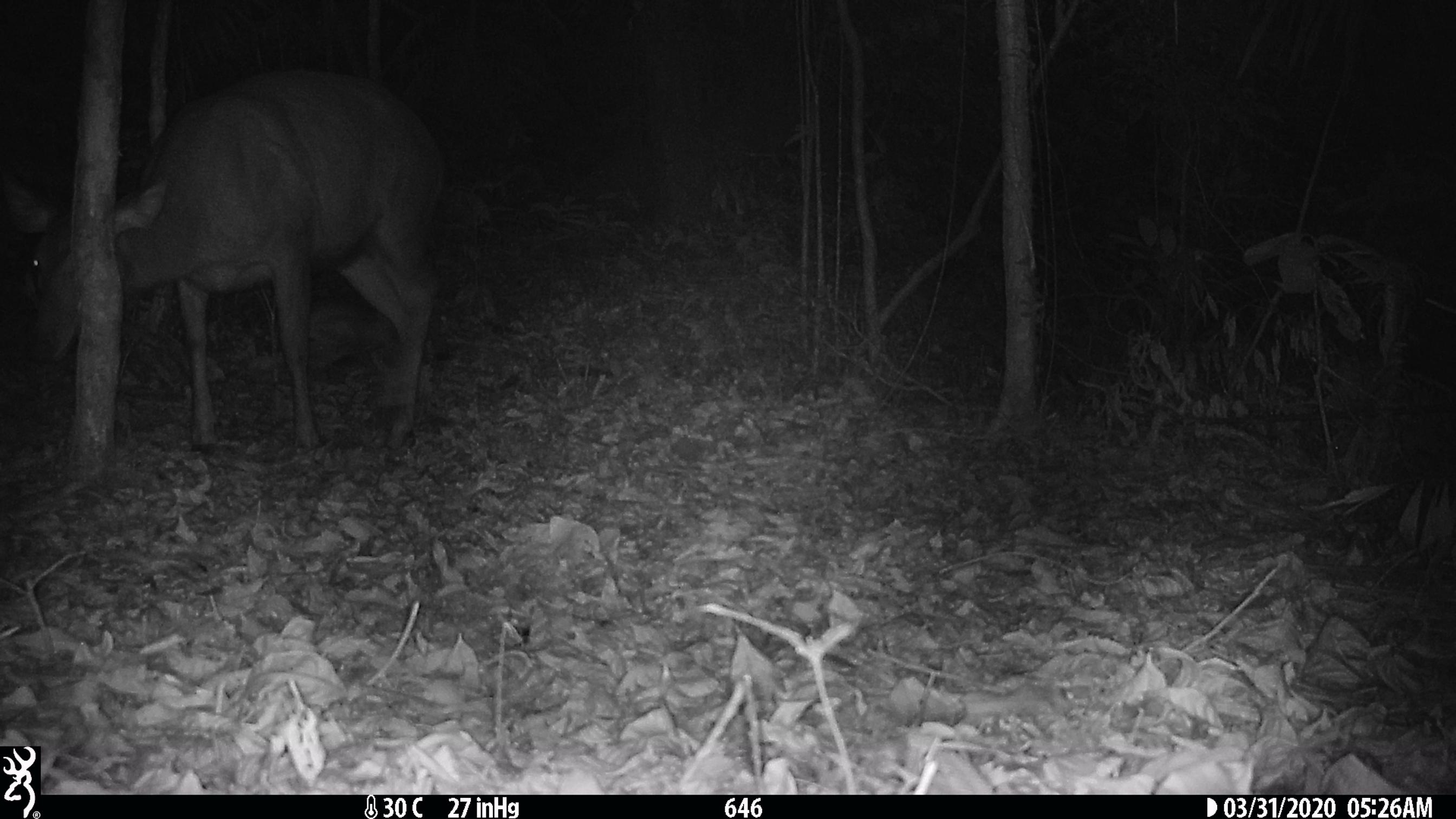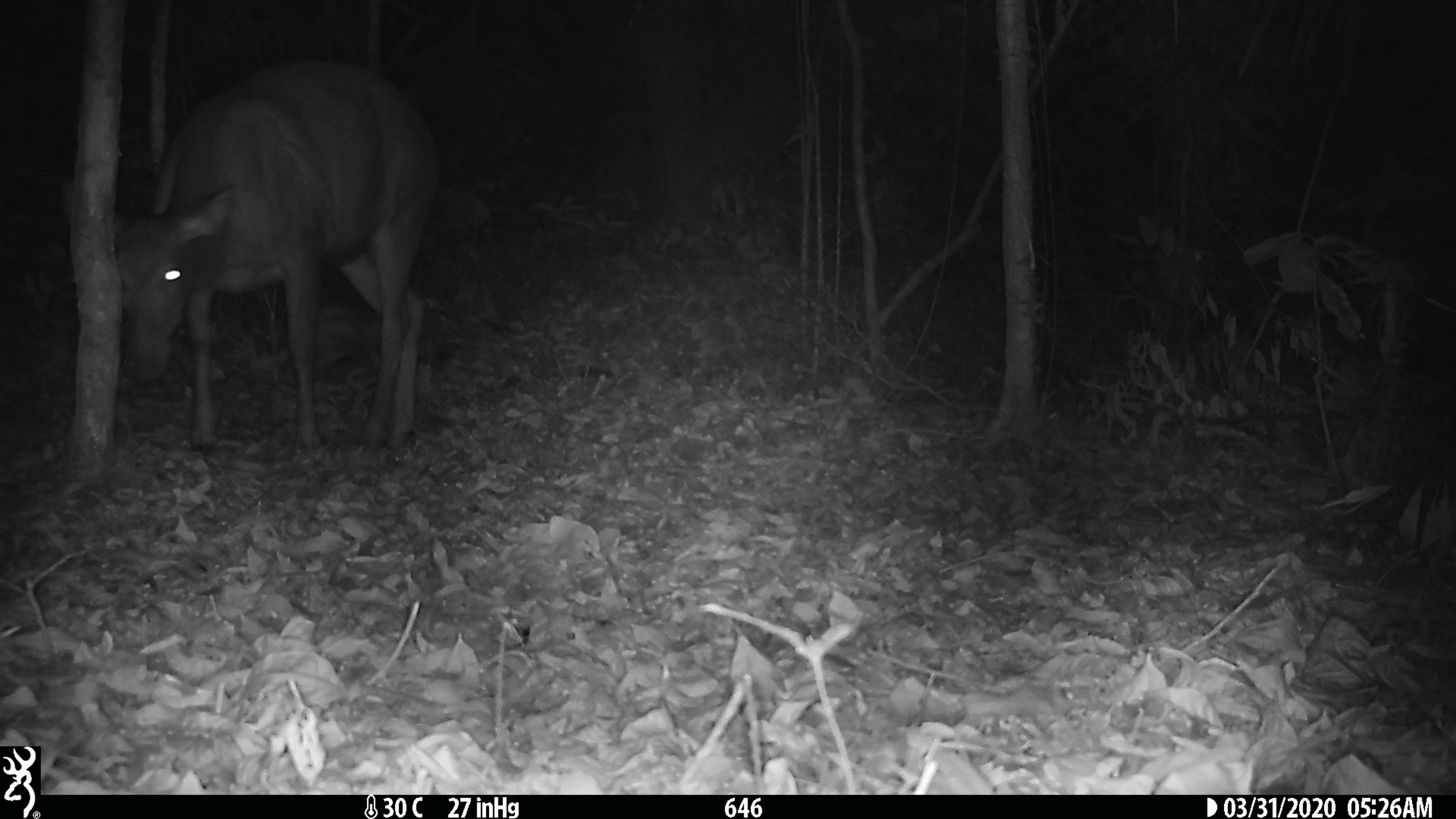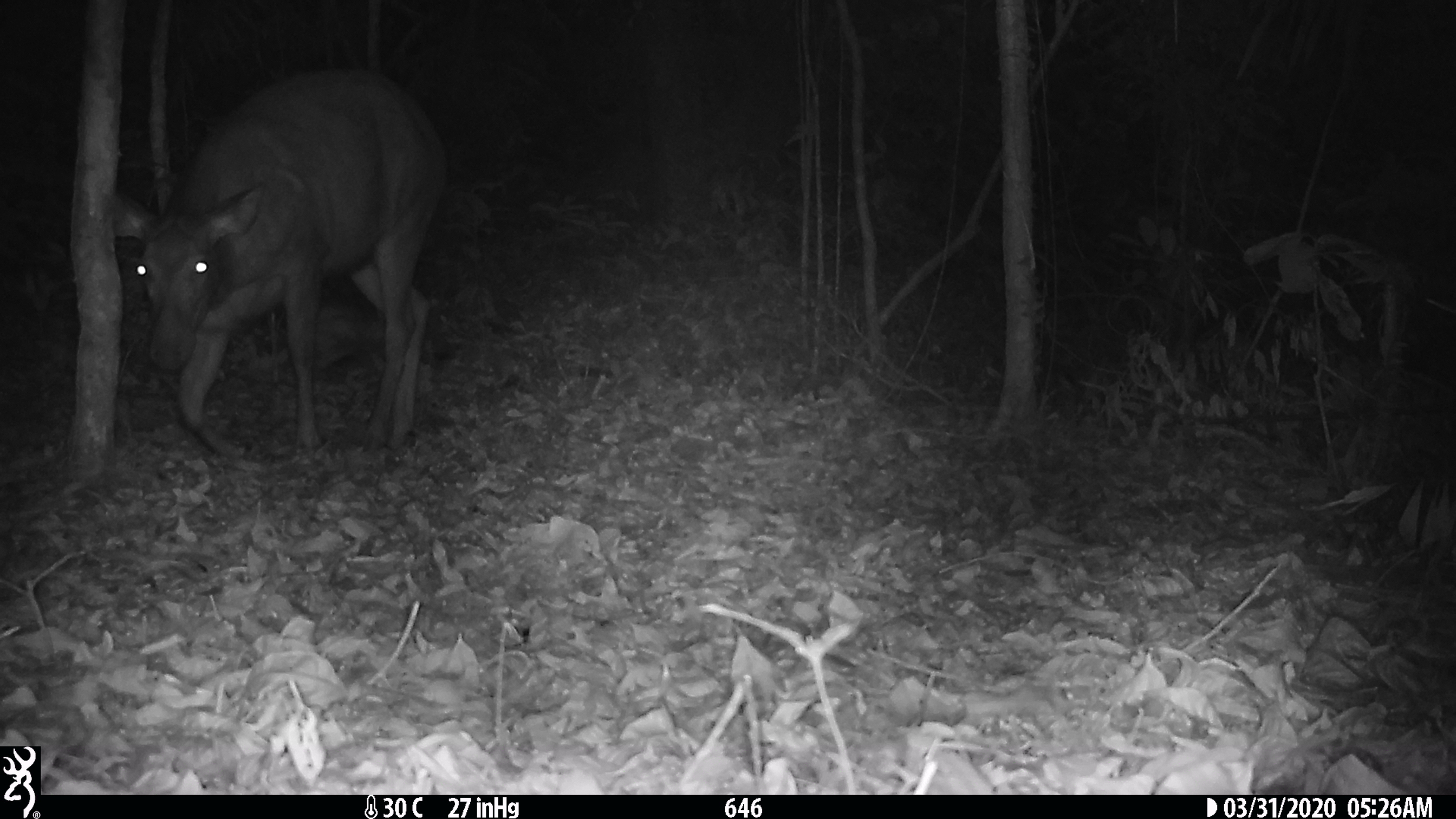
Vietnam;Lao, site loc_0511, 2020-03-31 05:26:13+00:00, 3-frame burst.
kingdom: Animalia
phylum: Chordata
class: Mammalia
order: Artiodactyla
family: Cervidae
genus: Rusa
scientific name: Rusa unicolor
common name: sambar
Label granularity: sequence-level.